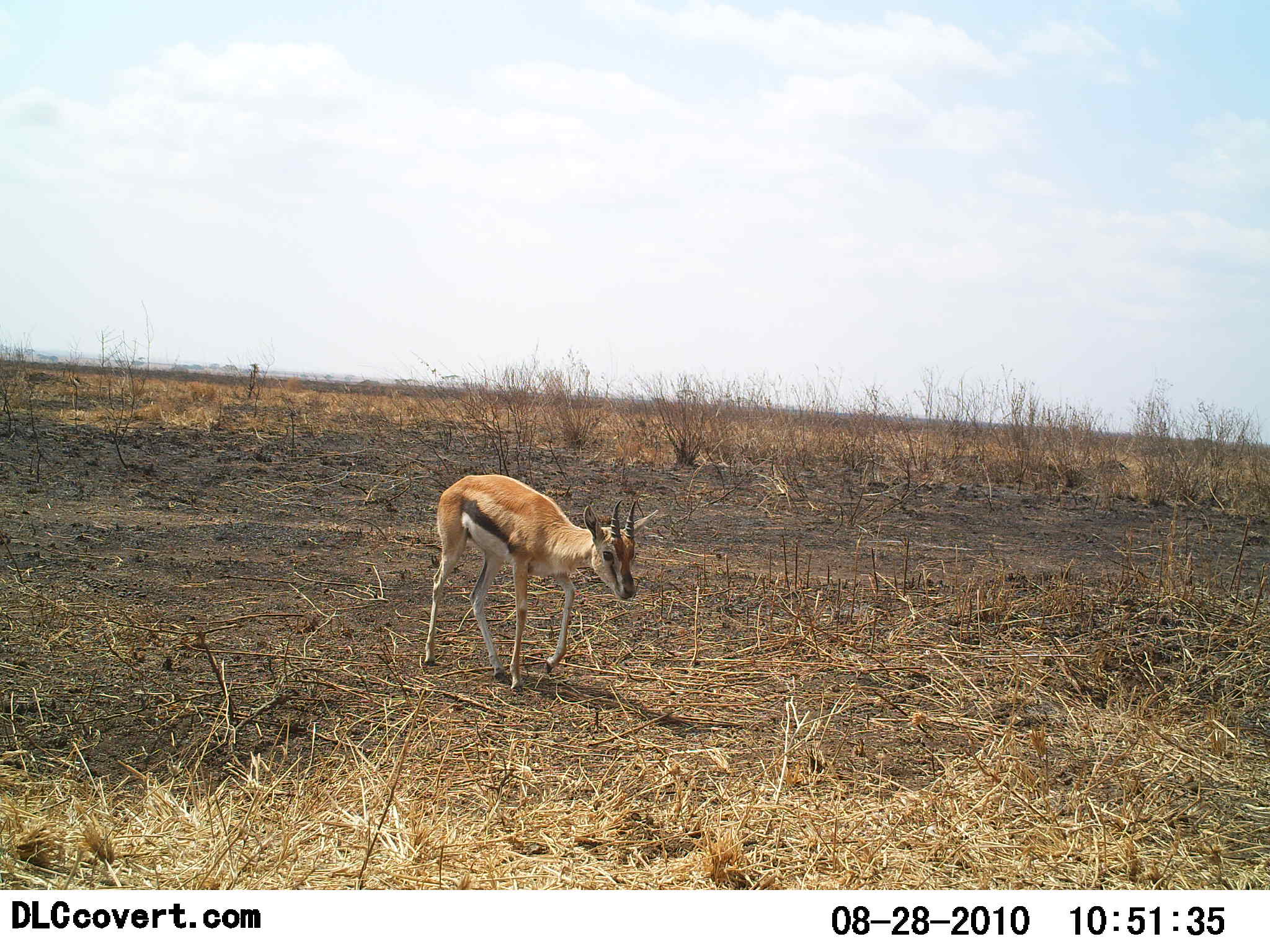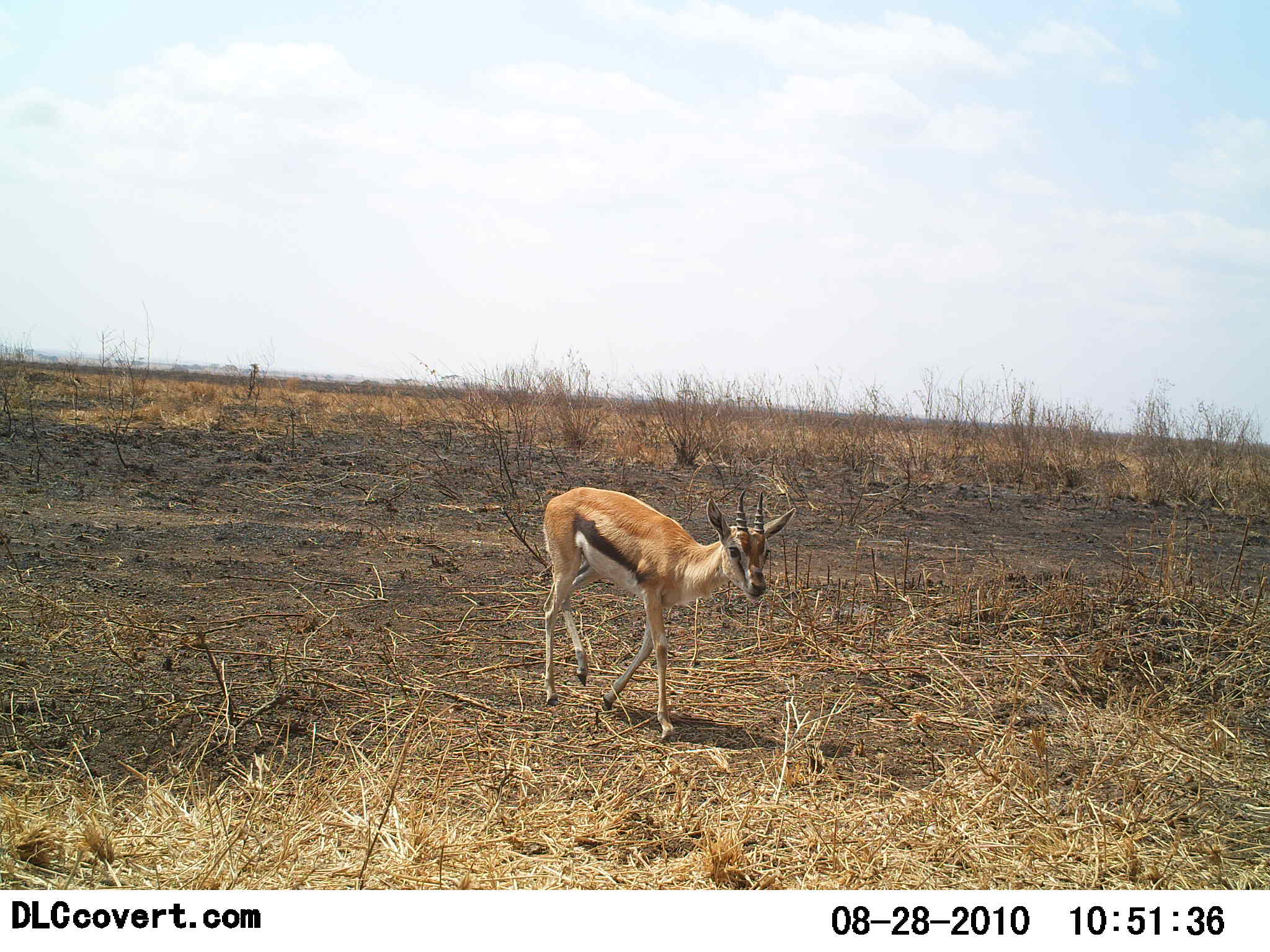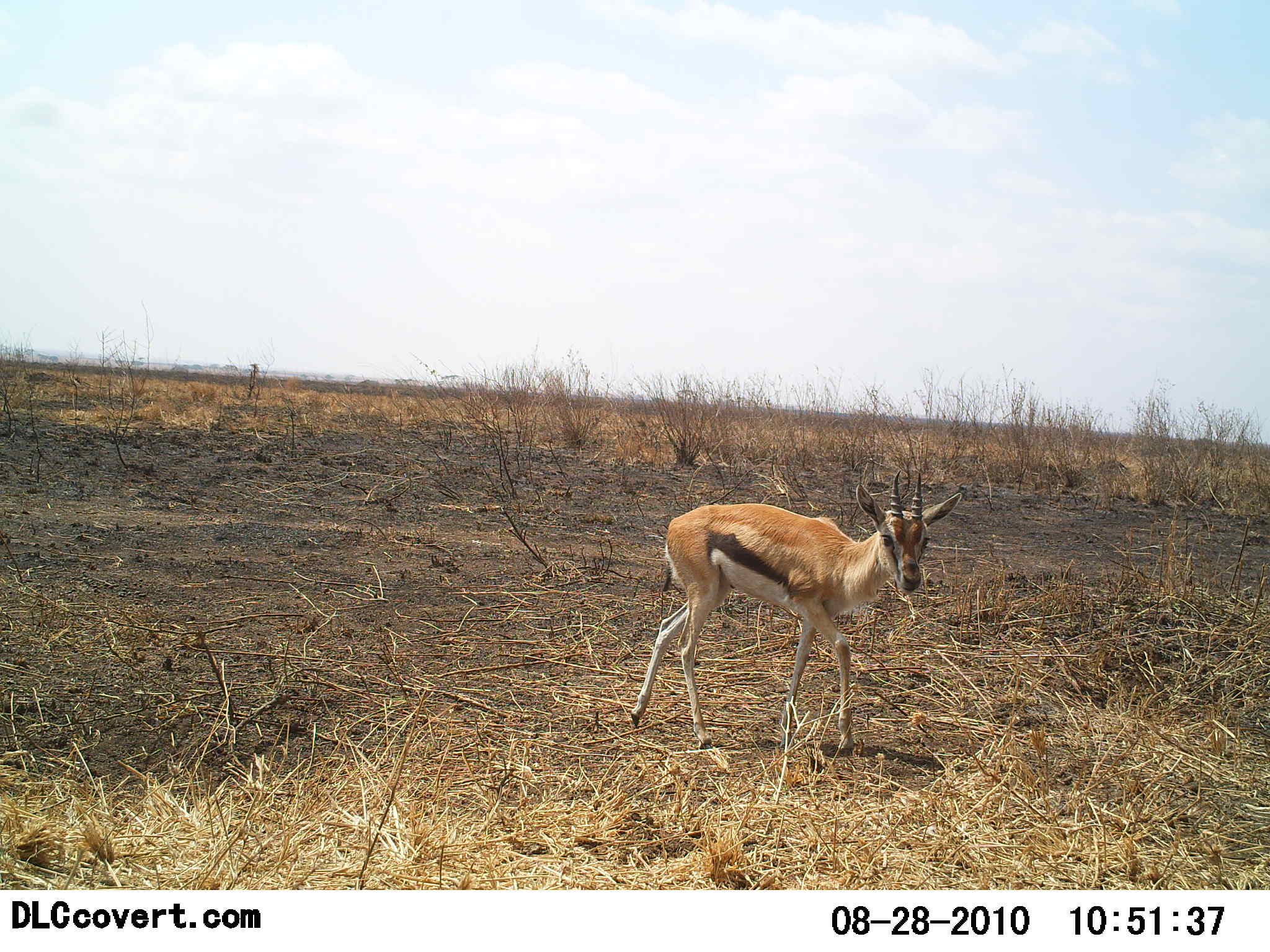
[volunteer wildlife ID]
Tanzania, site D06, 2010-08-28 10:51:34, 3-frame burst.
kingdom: Animalia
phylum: Chordata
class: Mammalia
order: Artiodactyla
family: Bovidae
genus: Eudorcas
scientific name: Eudorcas thomsonii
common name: thomson's gazelle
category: gazellethomsons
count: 1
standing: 5%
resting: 0%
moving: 95%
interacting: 0%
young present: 5%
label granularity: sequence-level